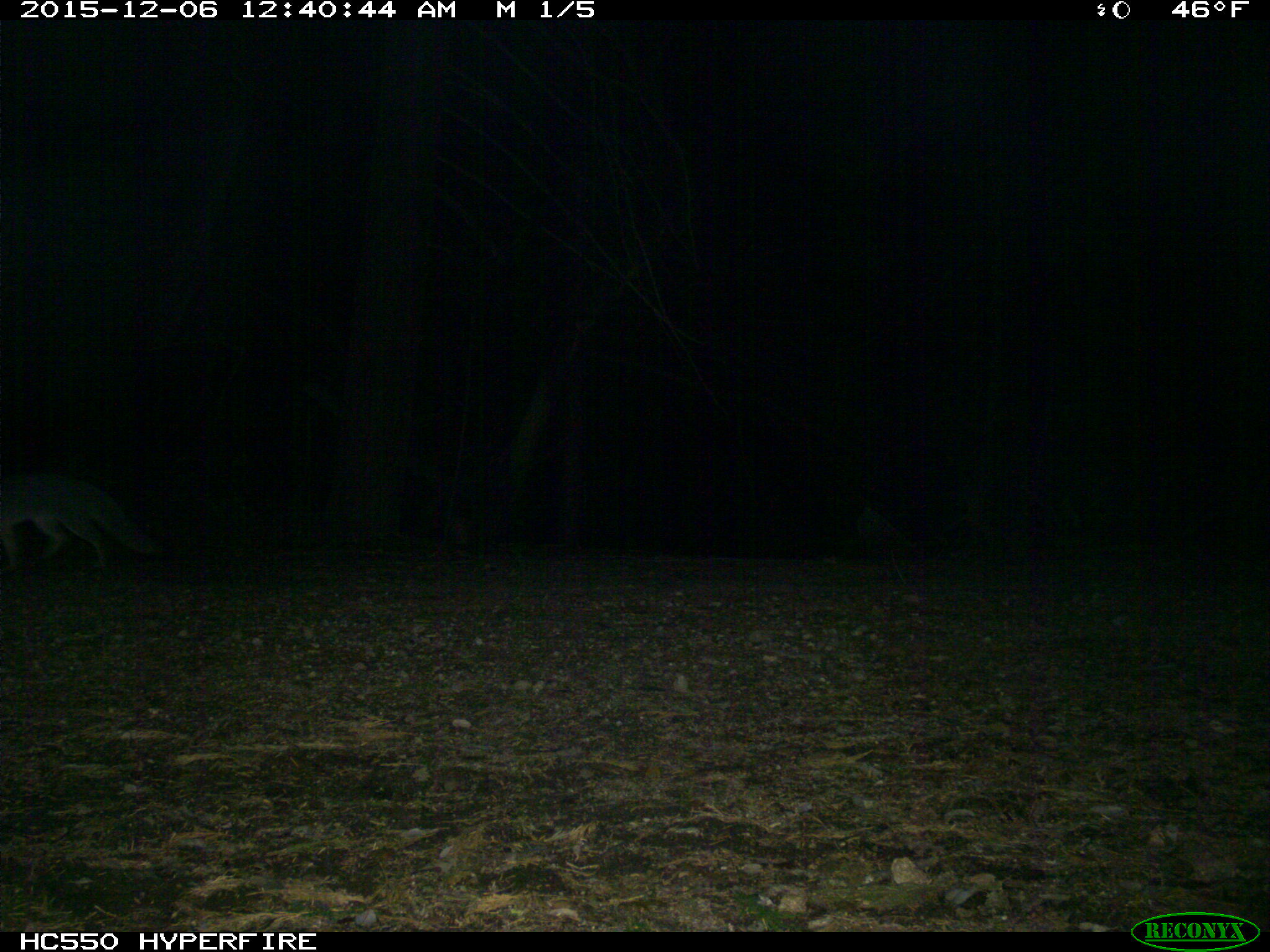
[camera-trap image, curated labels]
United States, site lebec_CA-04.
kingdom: Animalia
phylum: Chordata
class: Mammalia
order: Carnivora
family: Canidae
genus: Urocyon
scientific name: Urocyon cinereoargenteus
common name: gray fox